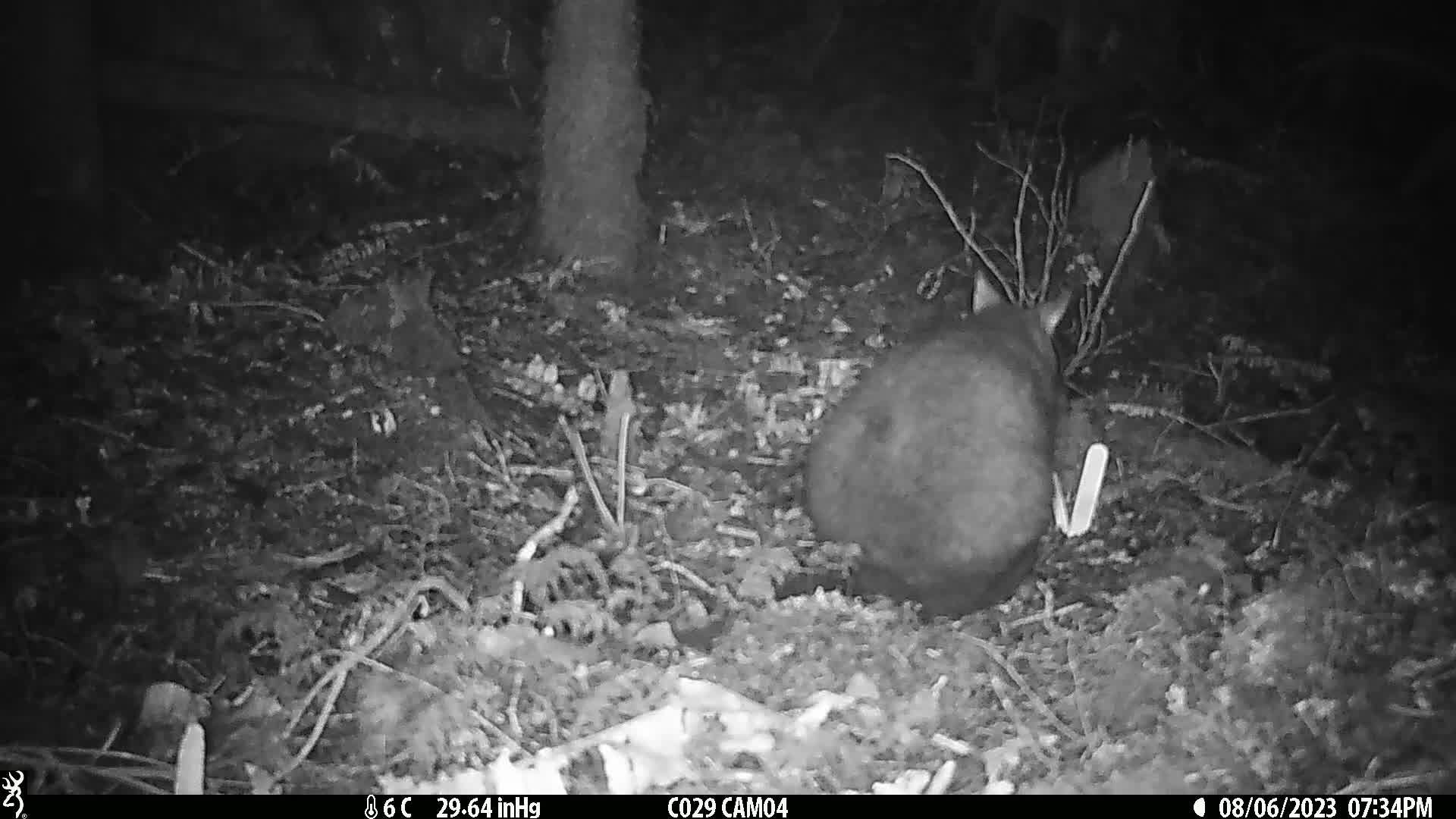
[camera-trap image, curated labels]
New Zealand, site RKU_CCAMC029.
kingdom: Animalia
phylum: Chordata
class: Mammalia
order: Diprotodontia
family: Phalangeridae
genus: Trichosurus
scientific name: Trichosurus vulpecula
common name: common brushtail possum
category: possum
Possum (common brushtail possum) (Trichosurus vulpecula).